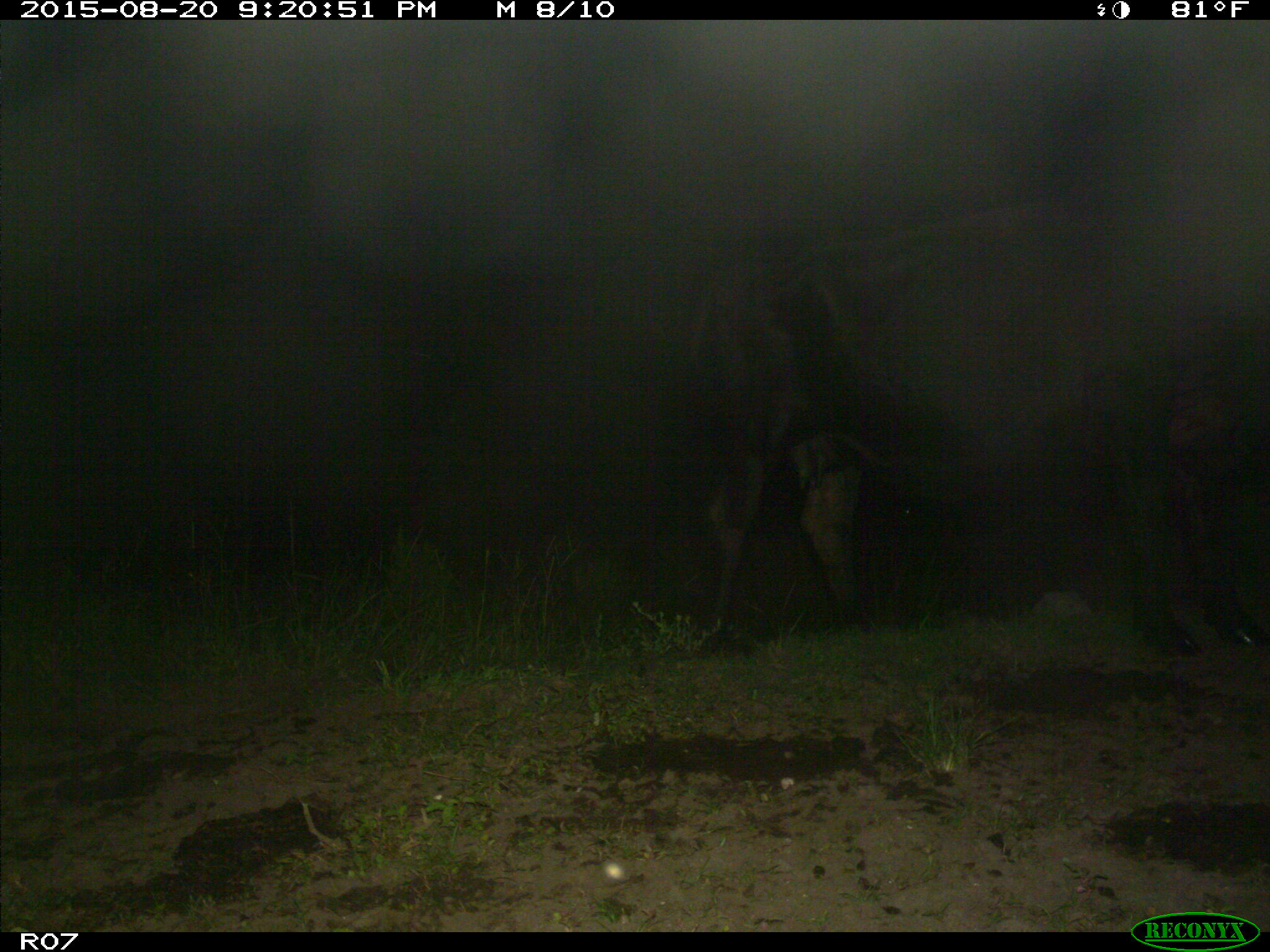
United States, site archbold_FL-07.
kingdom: Animalia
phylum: Chordata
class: Mammalia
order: Artiodactyla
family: Bovidae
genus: Bos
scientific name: Bos taurus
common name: domestic cow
Bos taurus (domestic cow).